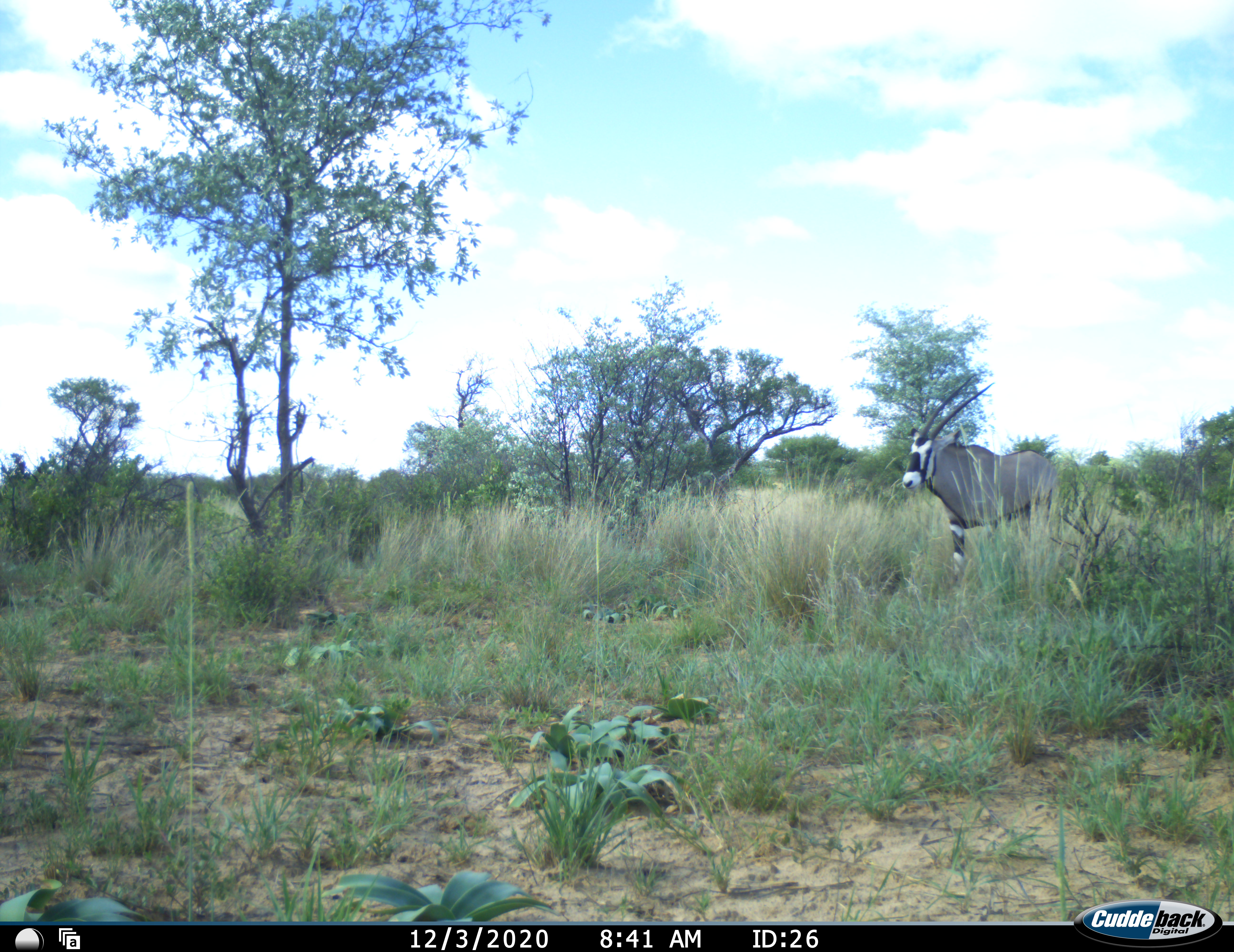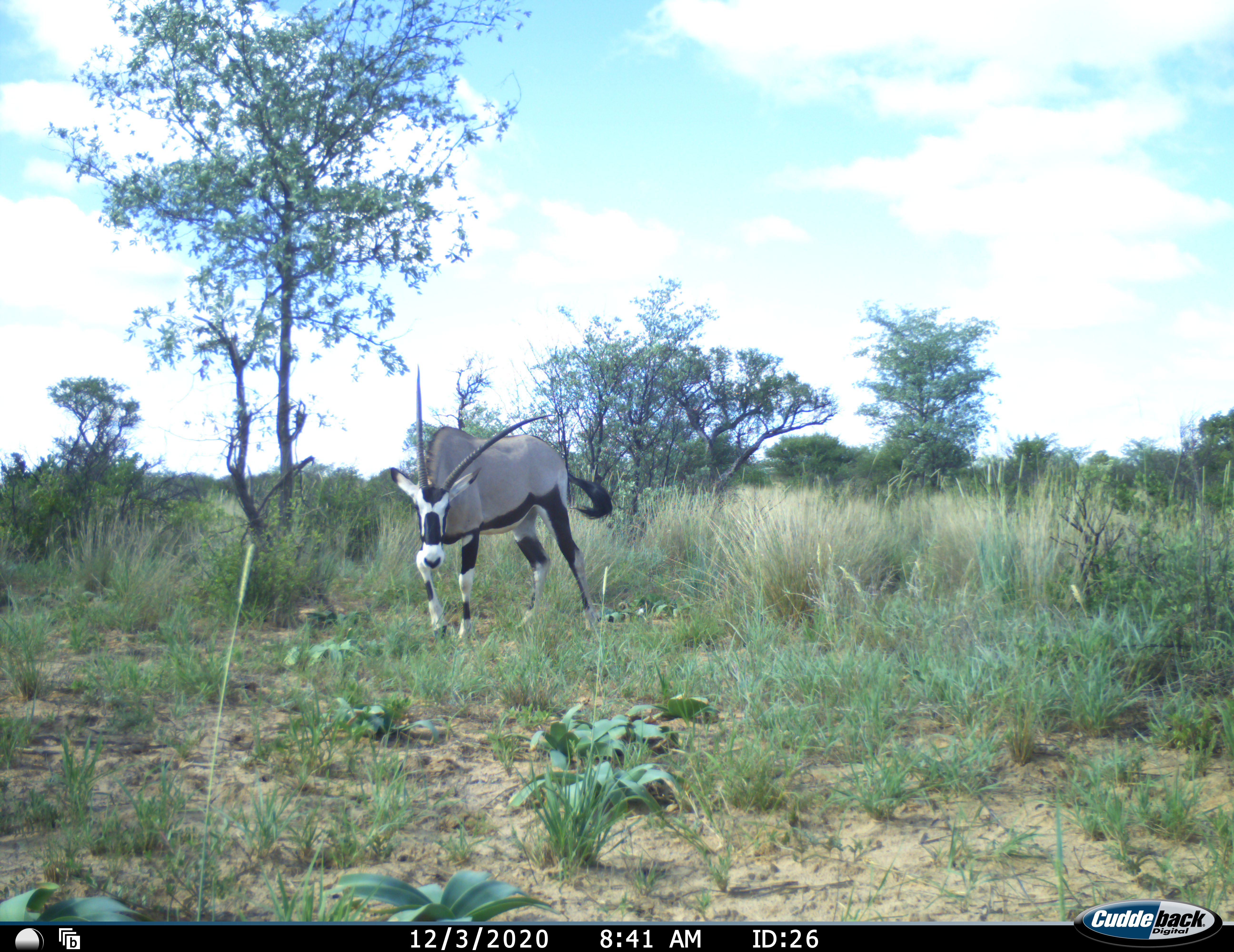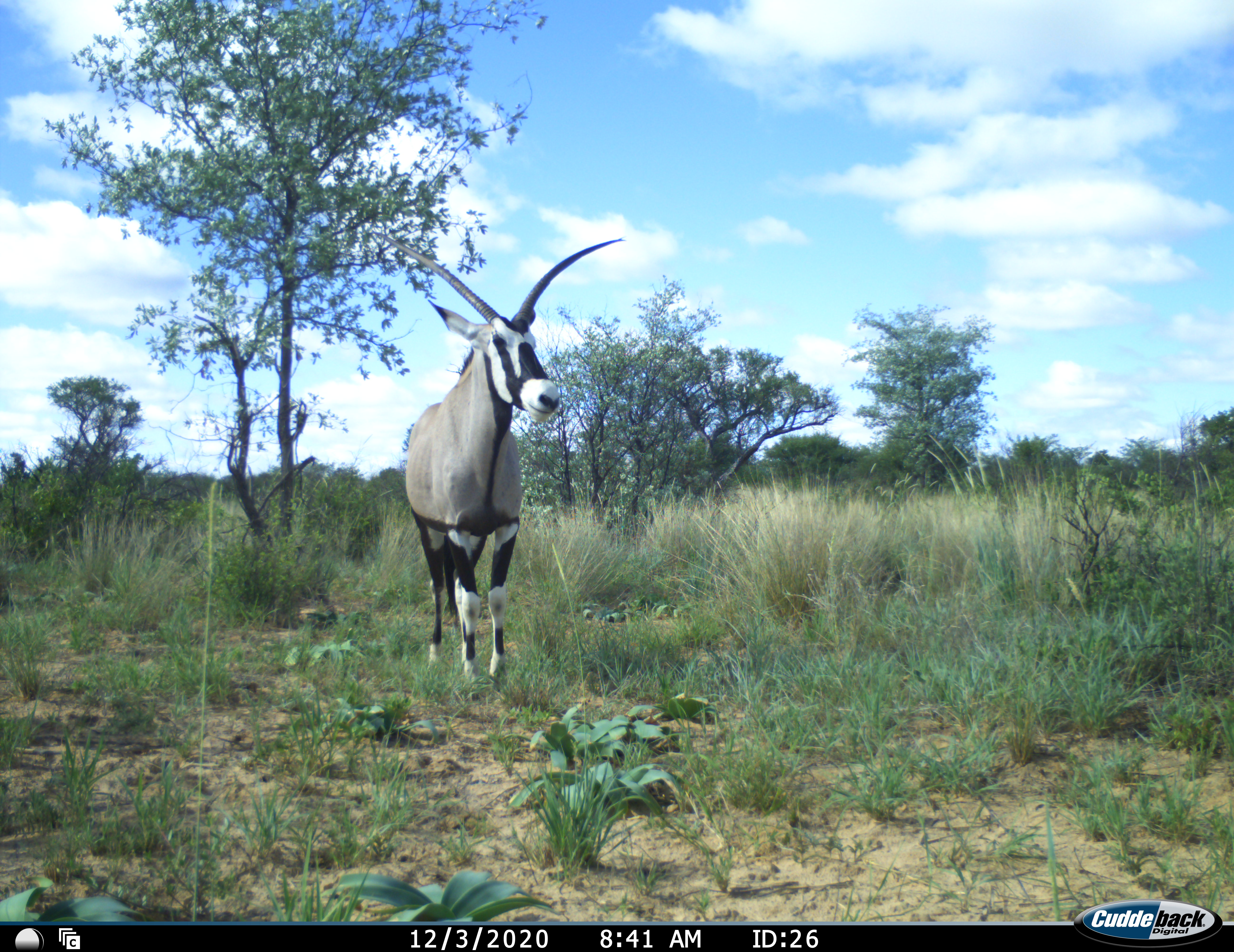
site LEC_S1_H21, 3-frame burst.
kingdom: Animalia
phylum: Chordata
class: Mammalia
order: Artiodactyla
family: Bovidae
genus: Oryx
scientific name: Oryx gazella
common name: gemsbok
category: oryx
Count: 1.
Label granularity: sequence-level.